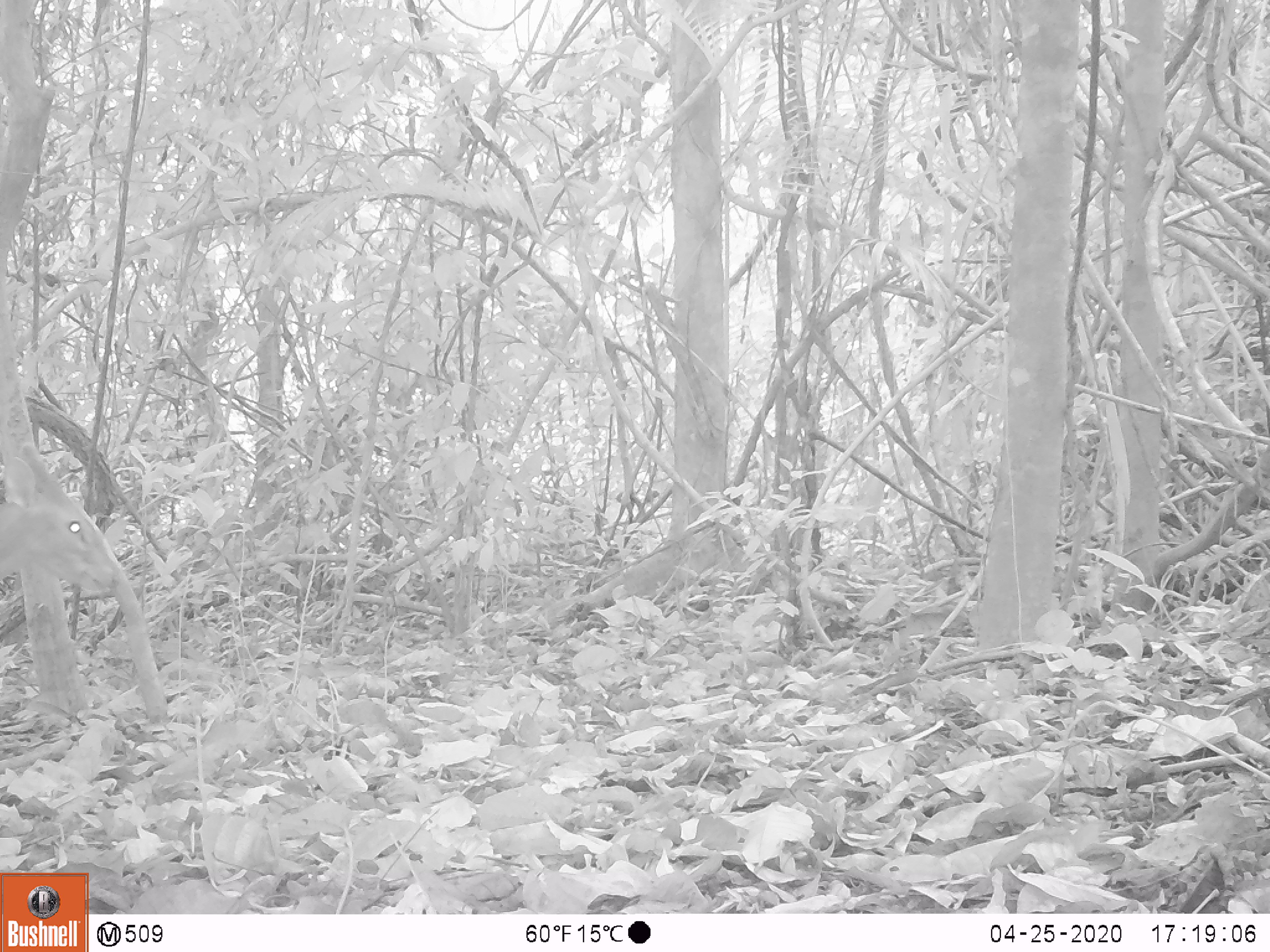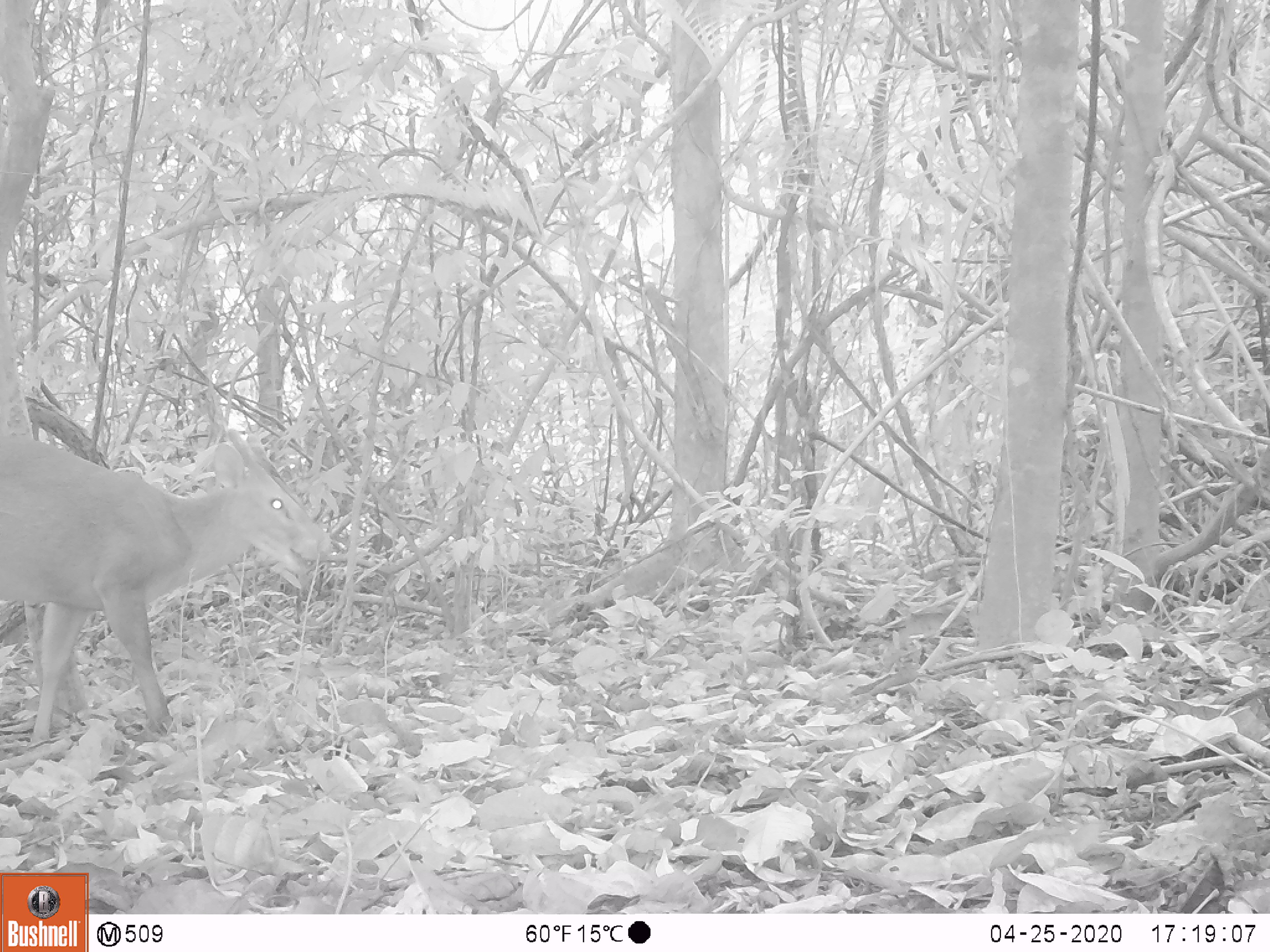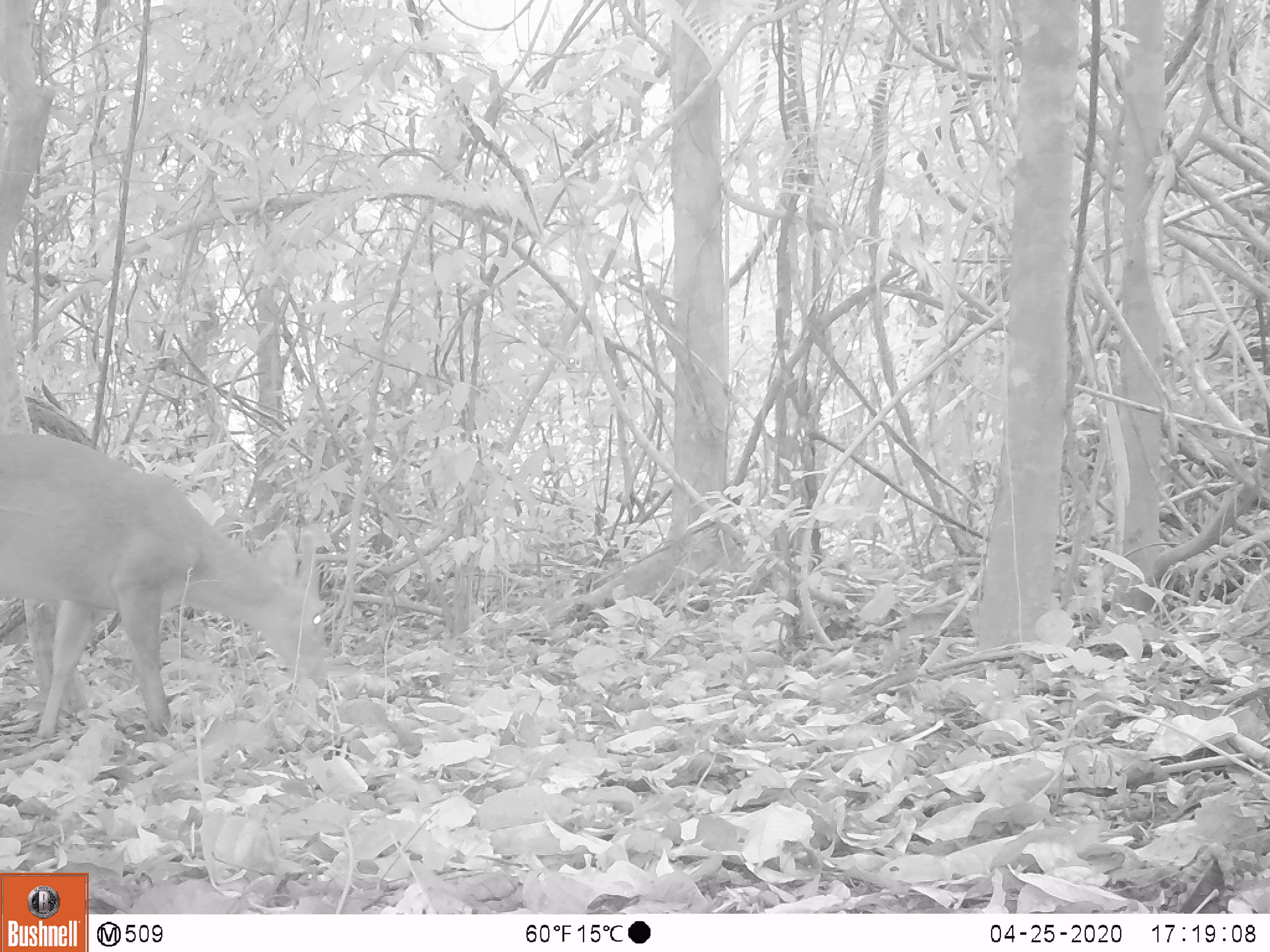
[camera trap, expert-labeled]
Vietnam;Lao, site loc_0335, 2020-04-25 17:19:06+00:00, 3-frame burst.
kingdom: Animalia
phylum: Chordata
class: Mammalia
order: Artiodactyla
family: Cervidae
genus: Muntiacus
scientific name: Muntiacus vuquangensis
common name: large-antlered muntjac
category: large antlered muntjac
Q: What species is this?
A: Large antlered muntjac (large-antlered muntjac) (Muntiacus vuquangensis).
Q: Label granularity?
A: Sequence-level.